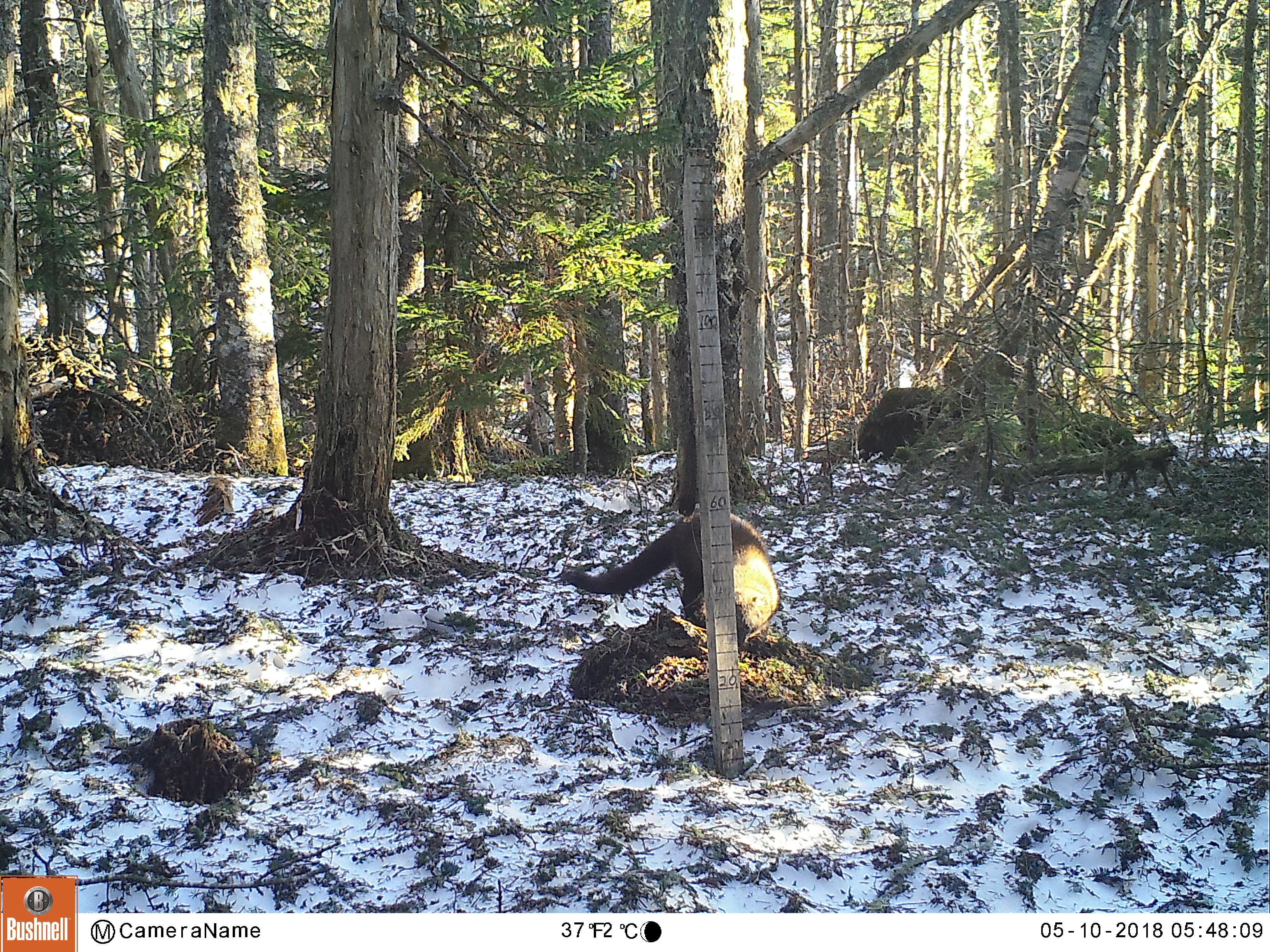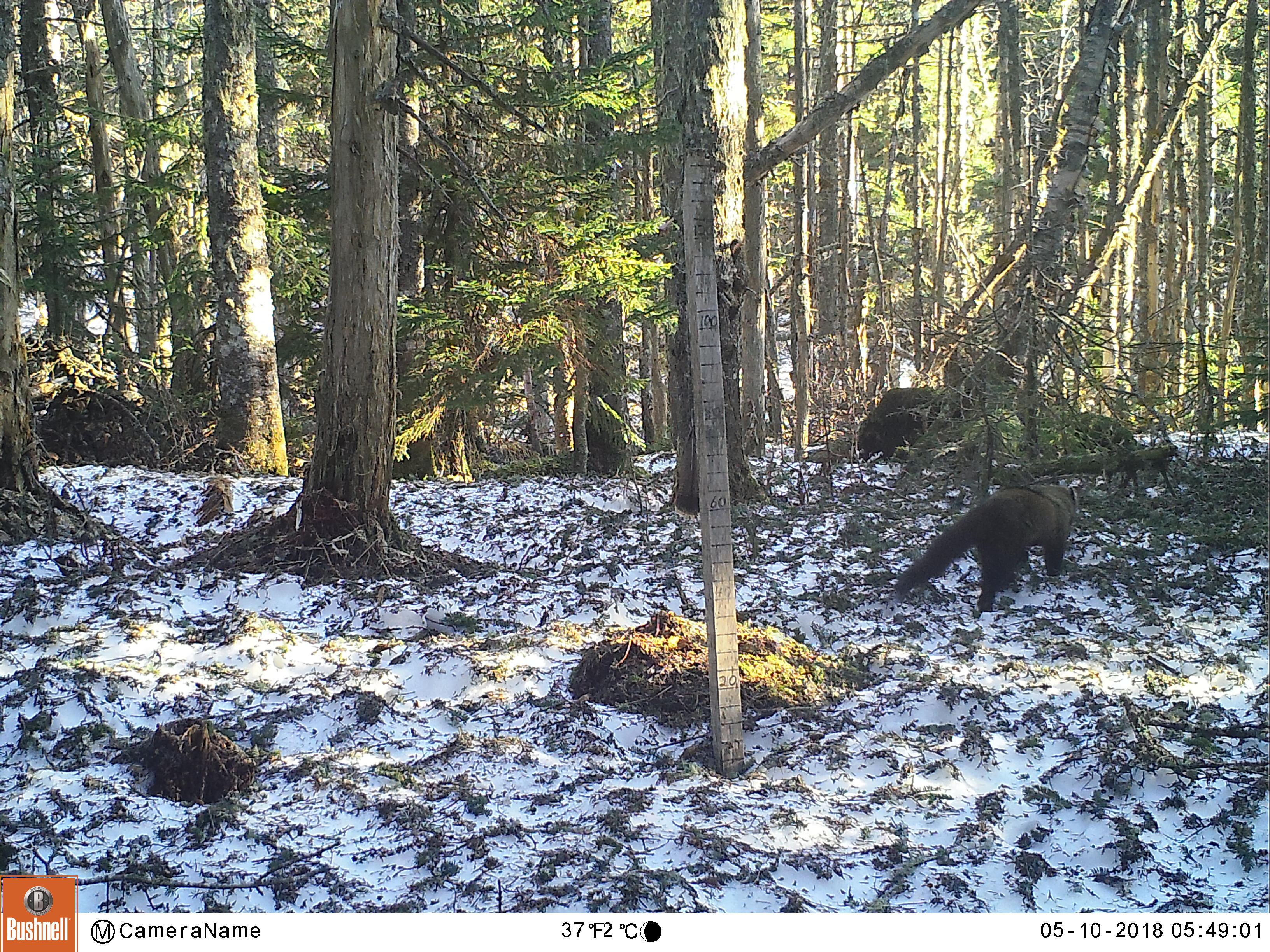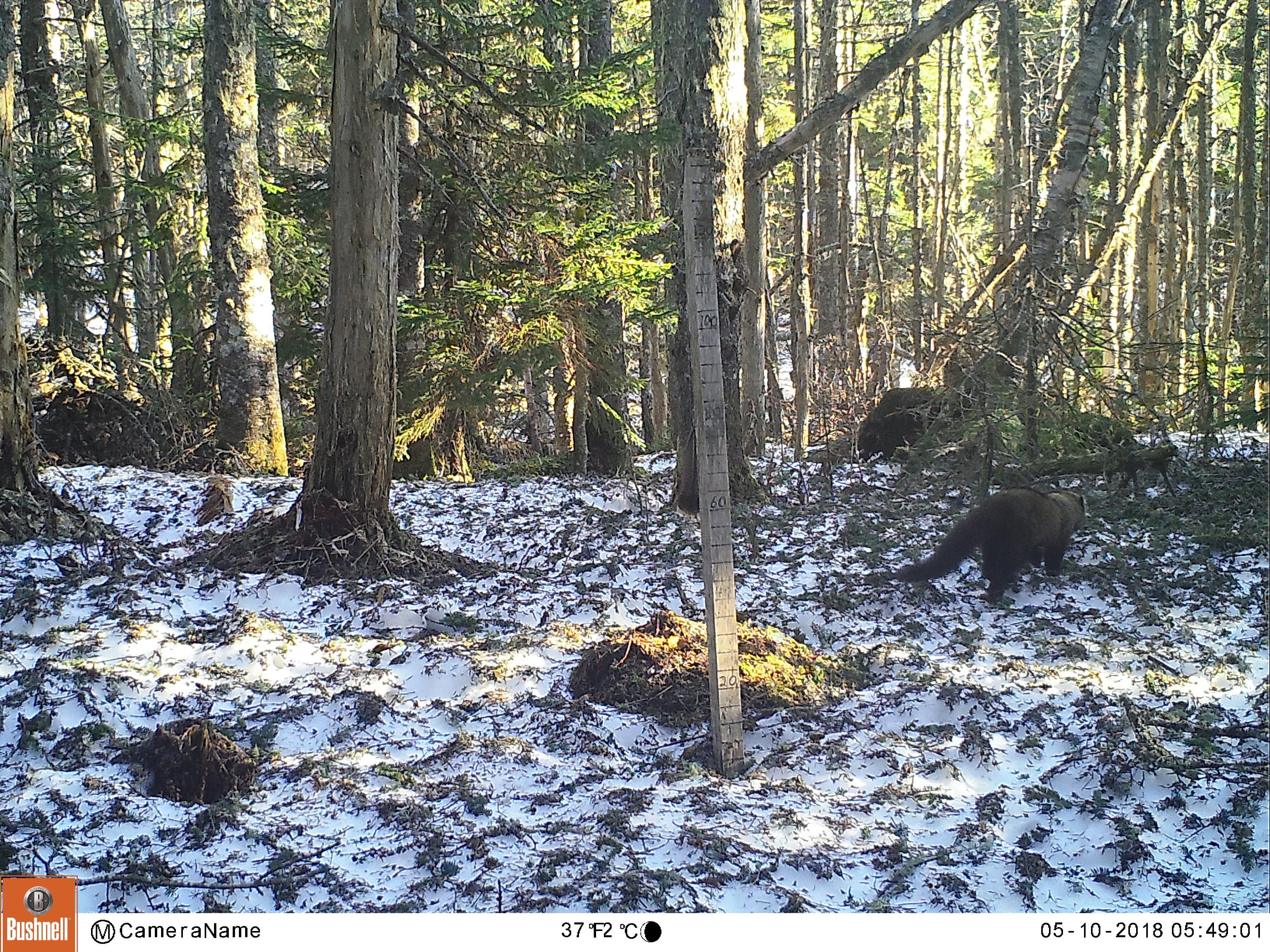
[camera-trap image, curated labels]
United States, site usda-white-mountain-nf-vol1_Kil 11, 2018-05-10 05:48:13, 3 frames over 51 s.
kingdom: Animalia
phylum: Chordata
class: Mammalia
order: Carnivora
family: Mustelidae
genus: Pekania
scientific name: Pekania pennanti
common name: fisher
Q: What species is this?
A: Fisher (Pekania pennanti).